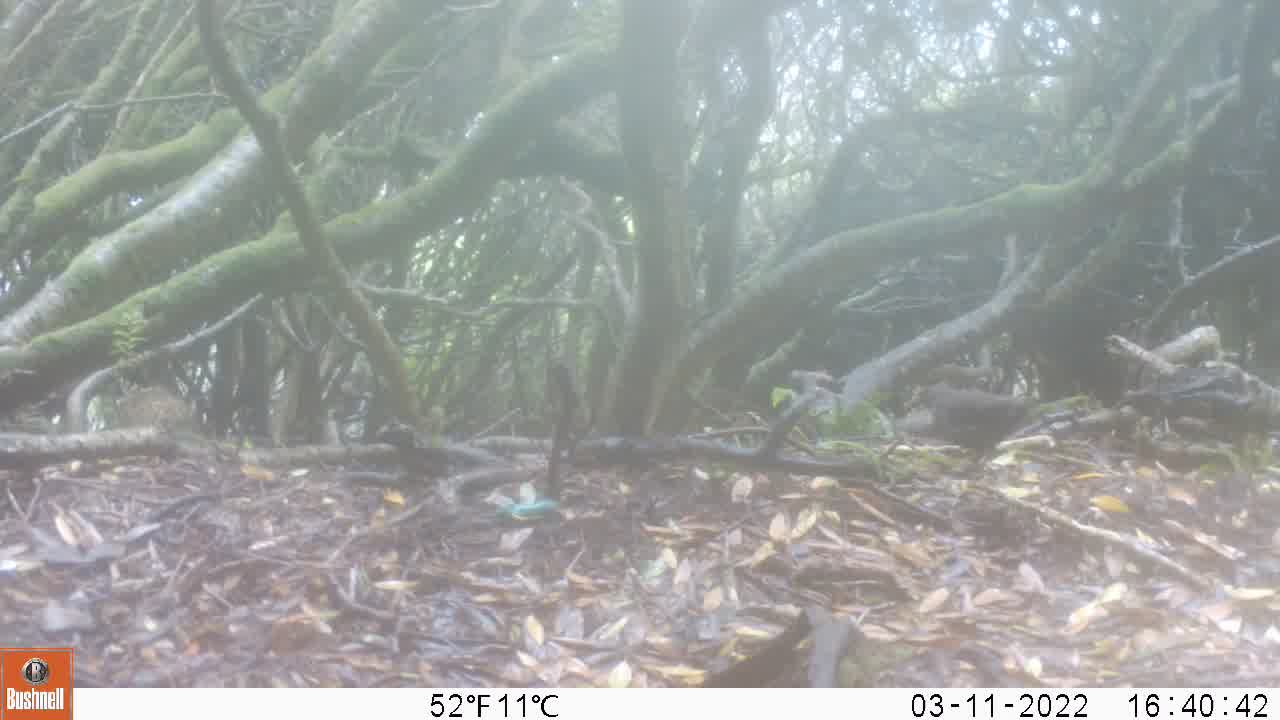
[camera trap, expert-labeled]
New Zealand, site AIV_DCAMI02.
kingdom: Animalia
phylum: Chordata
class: Aves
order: Passeriformes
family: Turdidae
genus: Turdus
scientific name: Turdus merula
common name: eurasian blackbird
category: blackbird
Blackbird (eurasian blackbird) (Turdus merula).